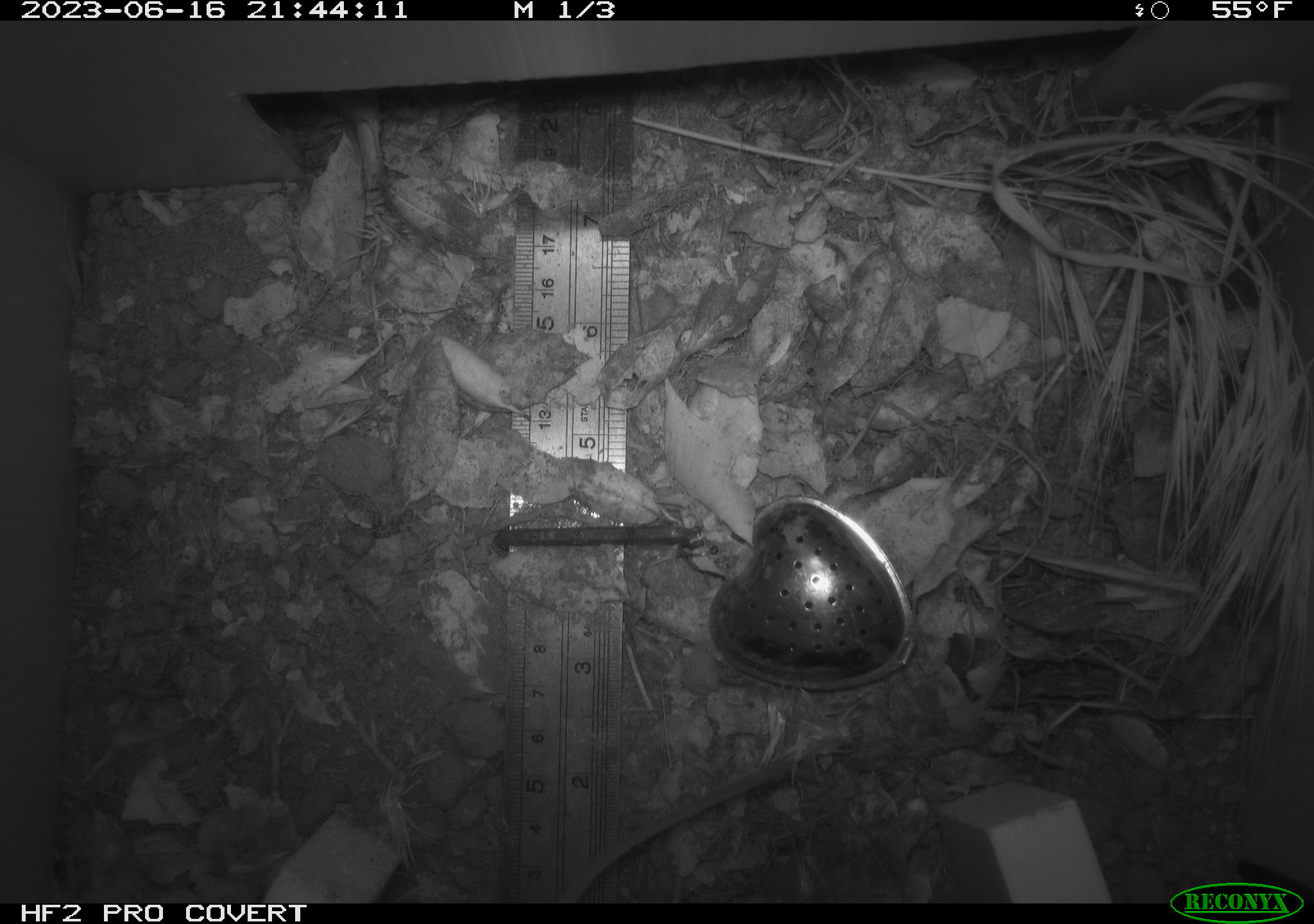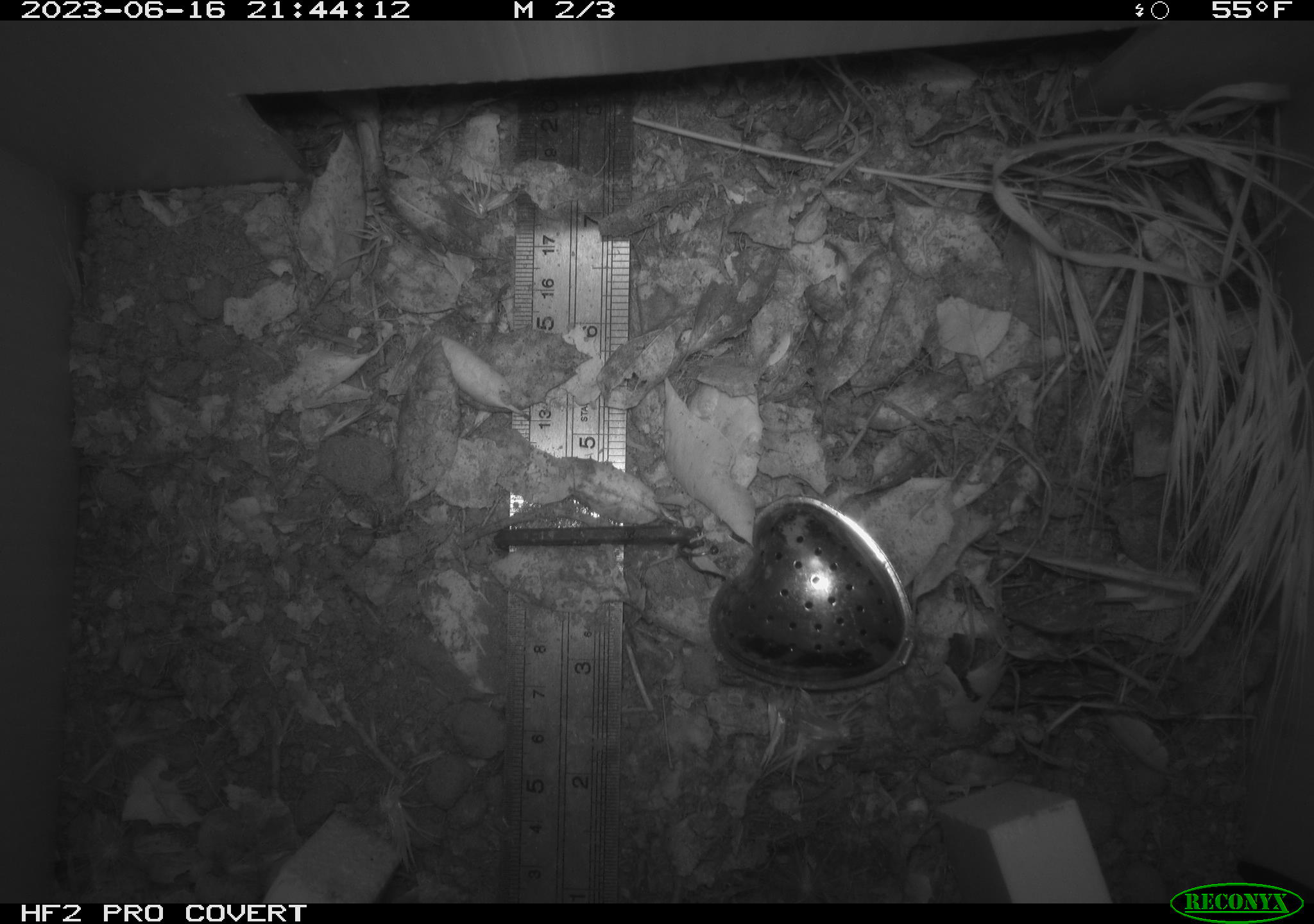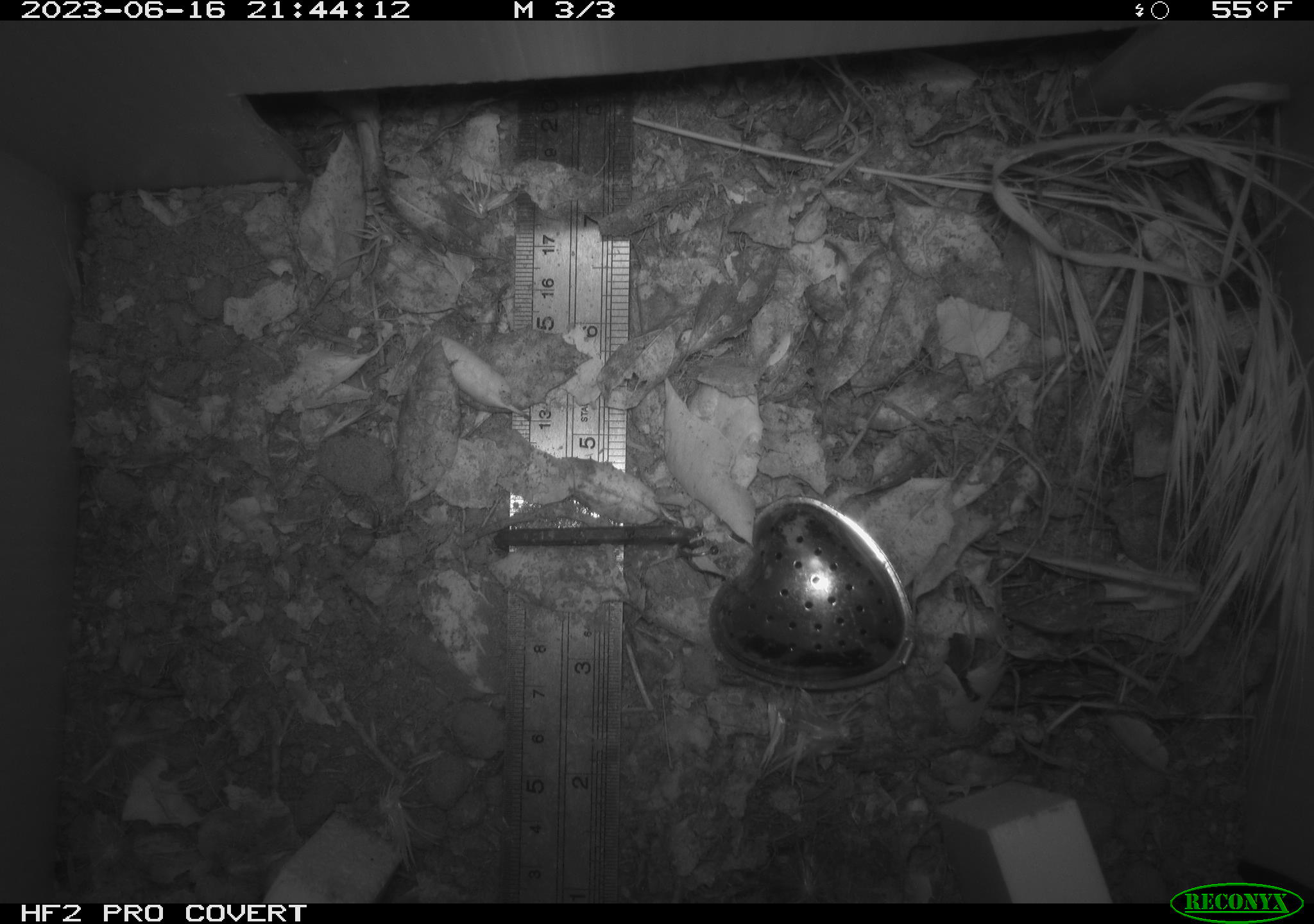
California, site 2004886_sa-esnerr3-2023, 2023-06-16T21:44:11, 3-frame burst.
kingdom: Animalia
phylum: Chordata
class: Mammalia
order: Rodentia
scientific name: Rodentia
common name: mouse species